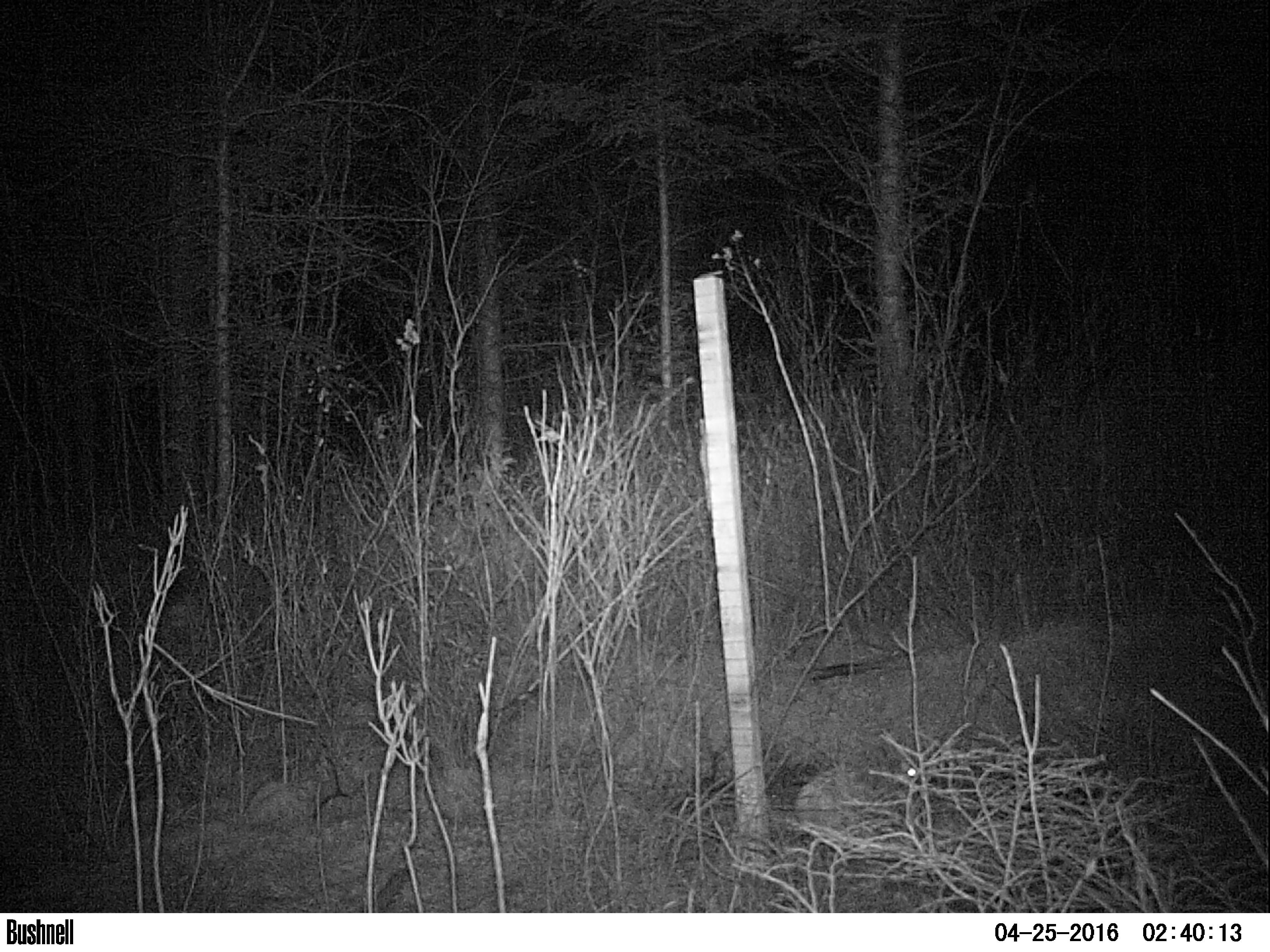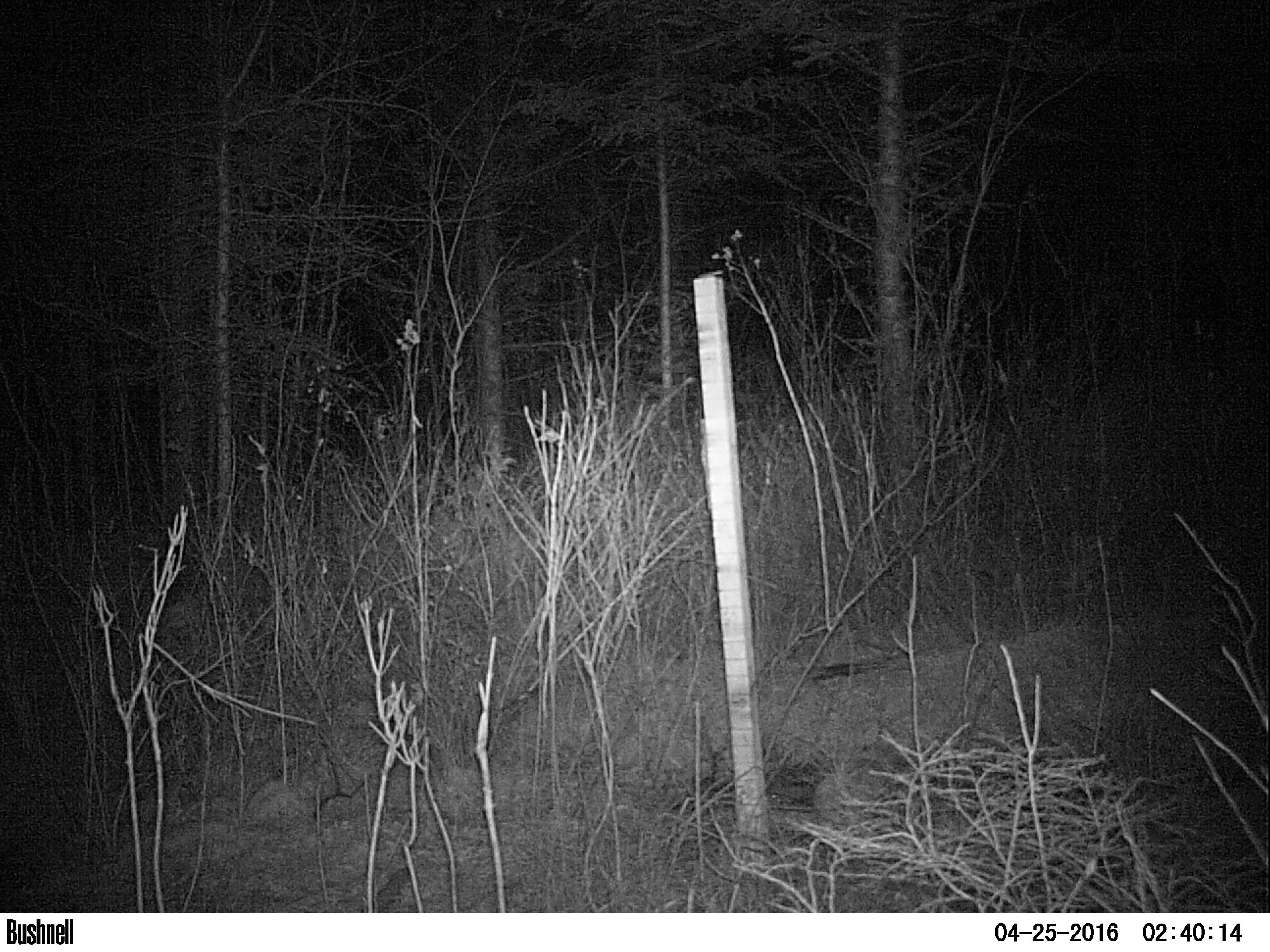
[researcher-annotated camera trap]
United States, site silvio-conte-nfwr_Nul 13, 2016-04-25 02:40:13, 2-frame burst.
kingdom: Animalia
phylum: Chordata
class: Mammalia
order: Lagomorpha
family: Leporidae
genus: Lepus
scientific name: Lepus americanus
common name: snowshoe hare